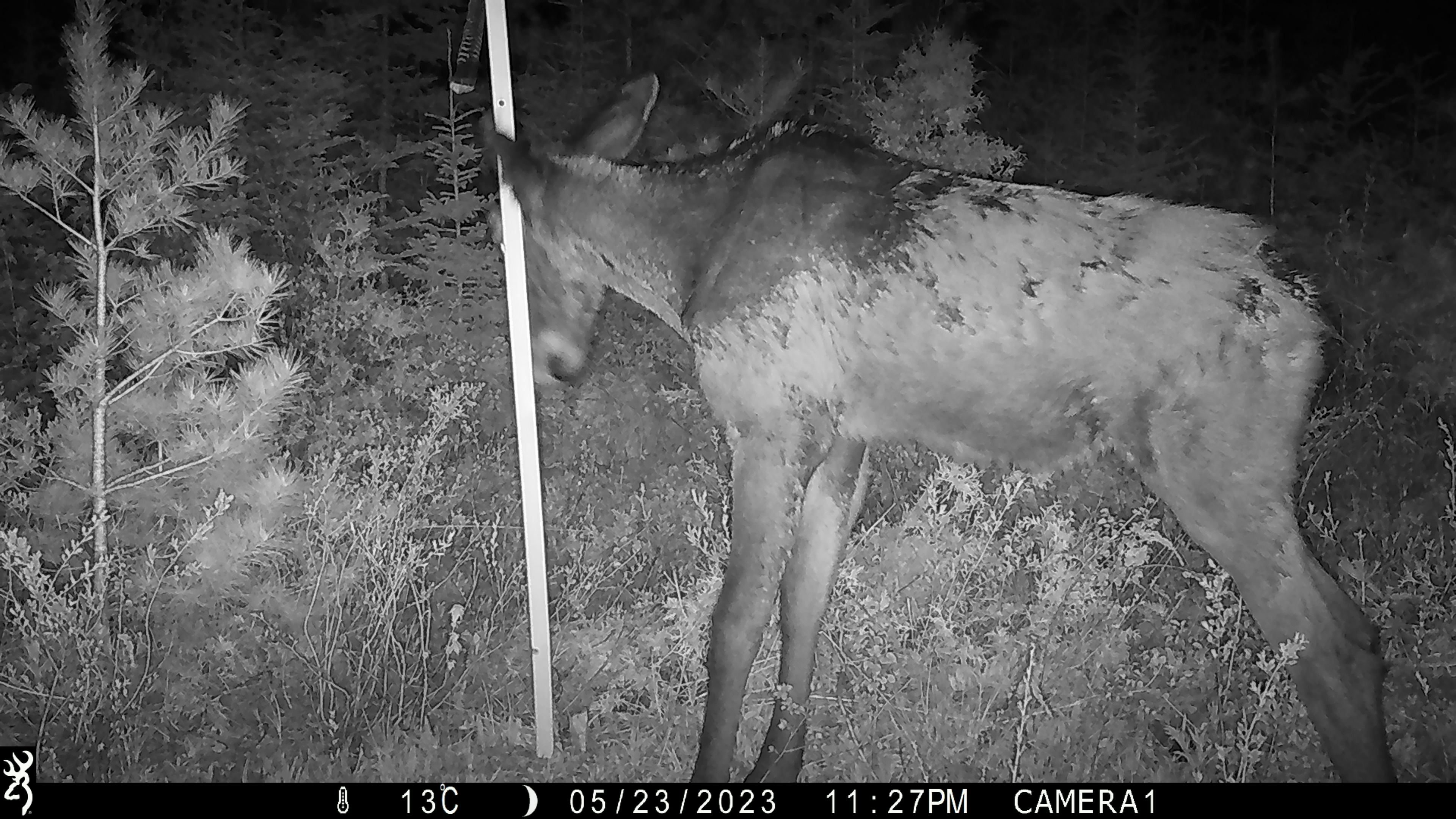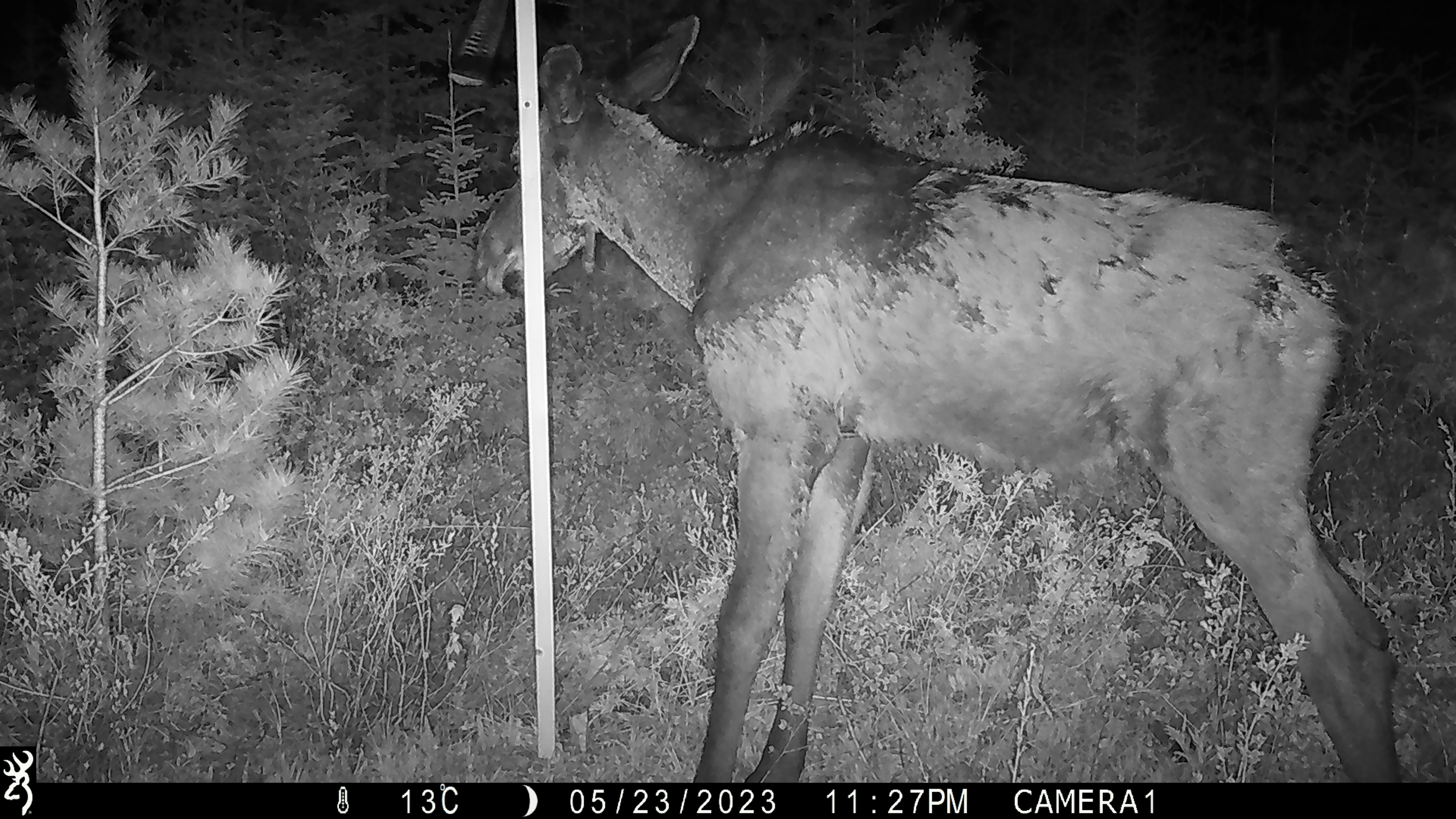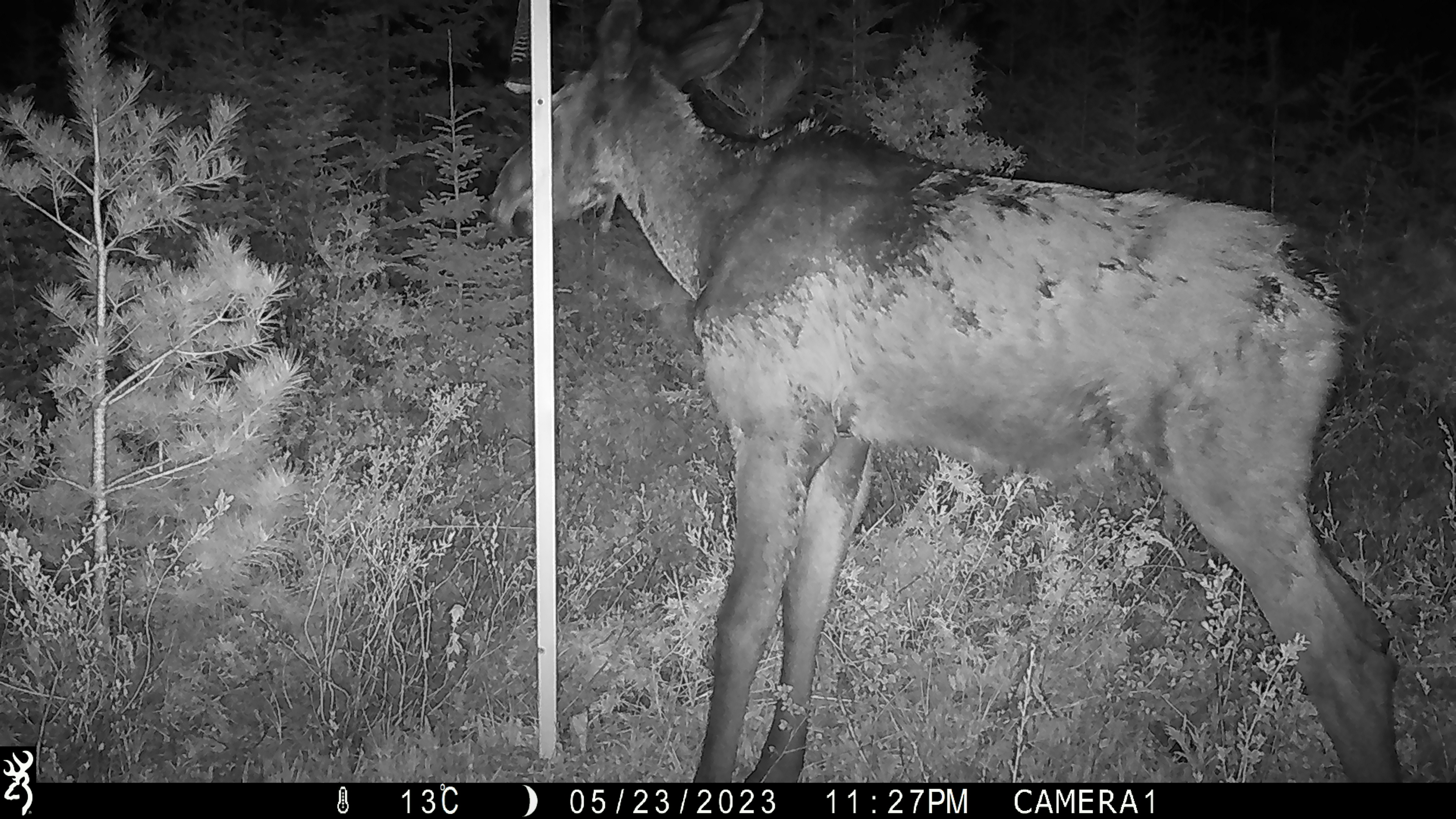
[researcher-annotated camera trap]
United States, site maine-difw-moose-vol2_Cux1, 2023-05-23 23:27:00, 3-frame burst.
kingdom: Animalia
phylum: Chordata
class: Mammalia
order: Artiodactyla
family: Cervidae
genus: Alces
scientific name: Alces alces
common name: moose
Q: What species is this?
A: Moose (Alces alces).